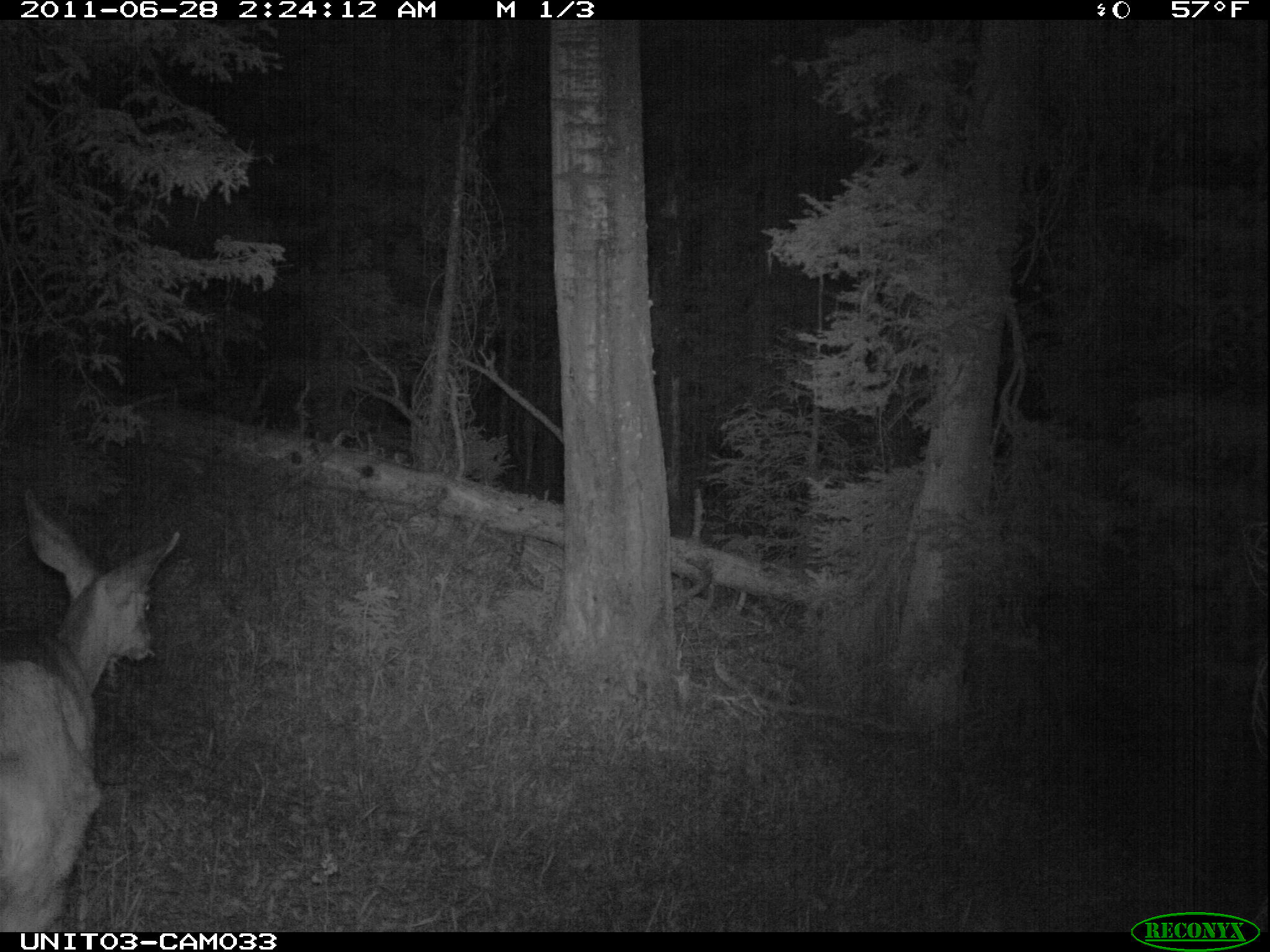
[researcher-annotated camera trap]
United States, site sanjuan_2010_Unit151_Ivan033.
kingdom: Animalia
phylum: Chordata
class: Mammalia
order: Artiodactyla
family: Cervidae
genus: Odocoileus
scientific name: Odocoileus hemionus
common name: mule deer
Odocoileus hemionus (mule deer).